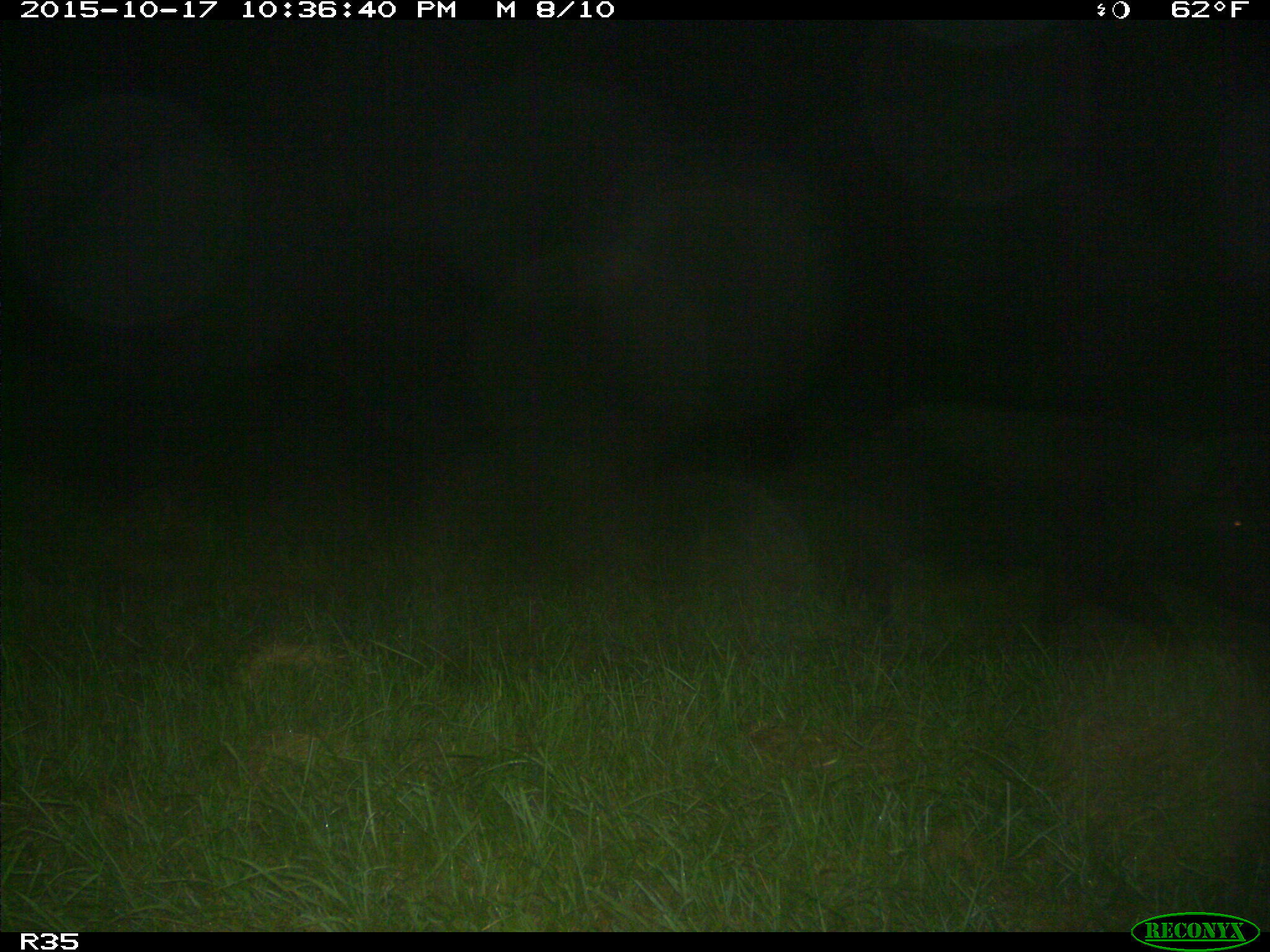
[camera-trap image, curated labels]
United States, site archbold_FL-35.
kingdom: Animalia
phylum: Chordata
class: Mammalia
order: Artiodactyla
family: Suidae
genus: Sus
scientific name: Sus scrofa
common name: wild boar